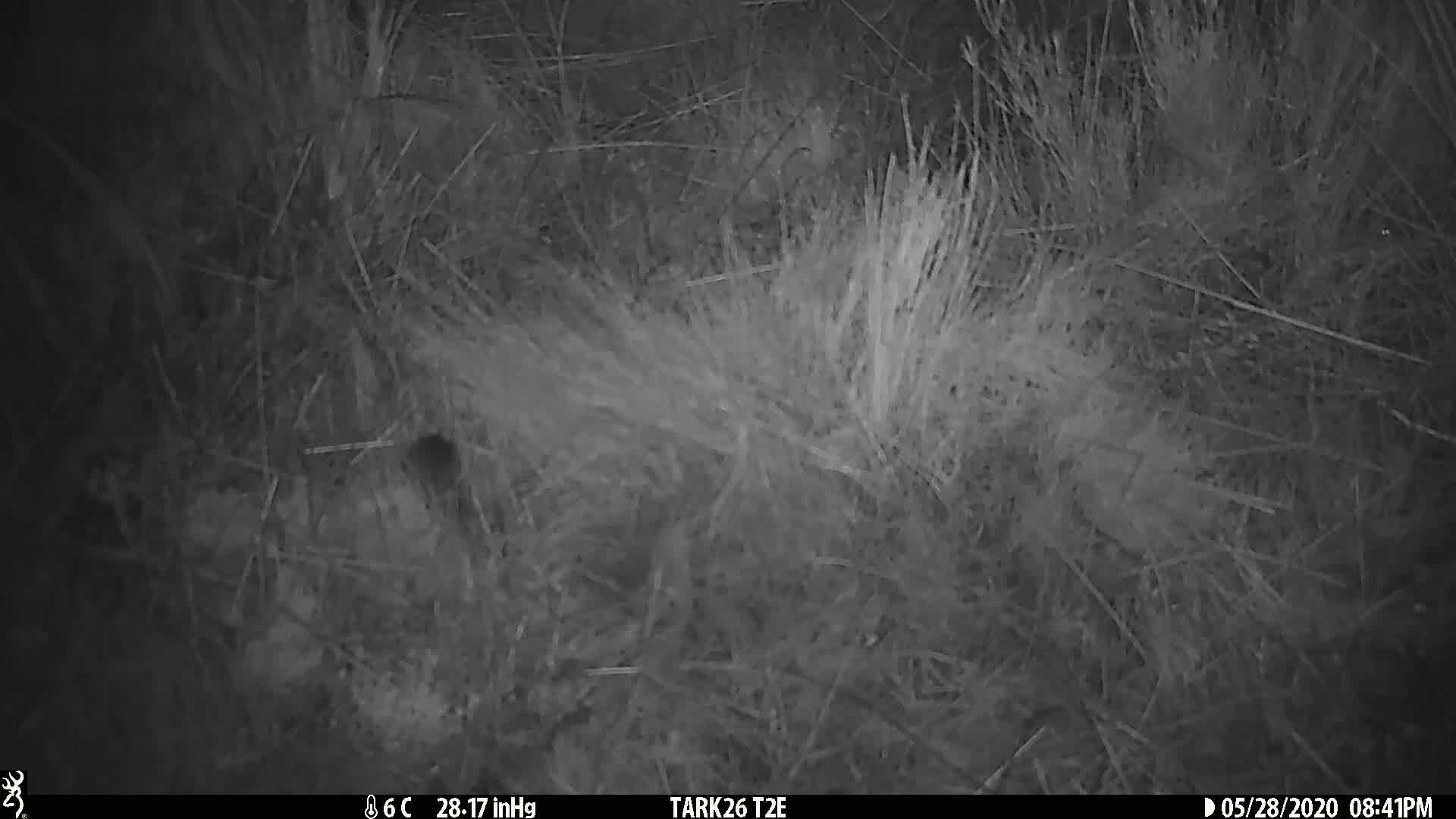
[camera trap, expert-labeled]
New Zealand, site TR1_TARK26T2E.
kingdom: Animalia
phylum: Chordata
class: Mammalia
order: Rodentia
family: Muridae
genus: Mus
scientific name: Mus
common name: mouse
Mouse (Mus).